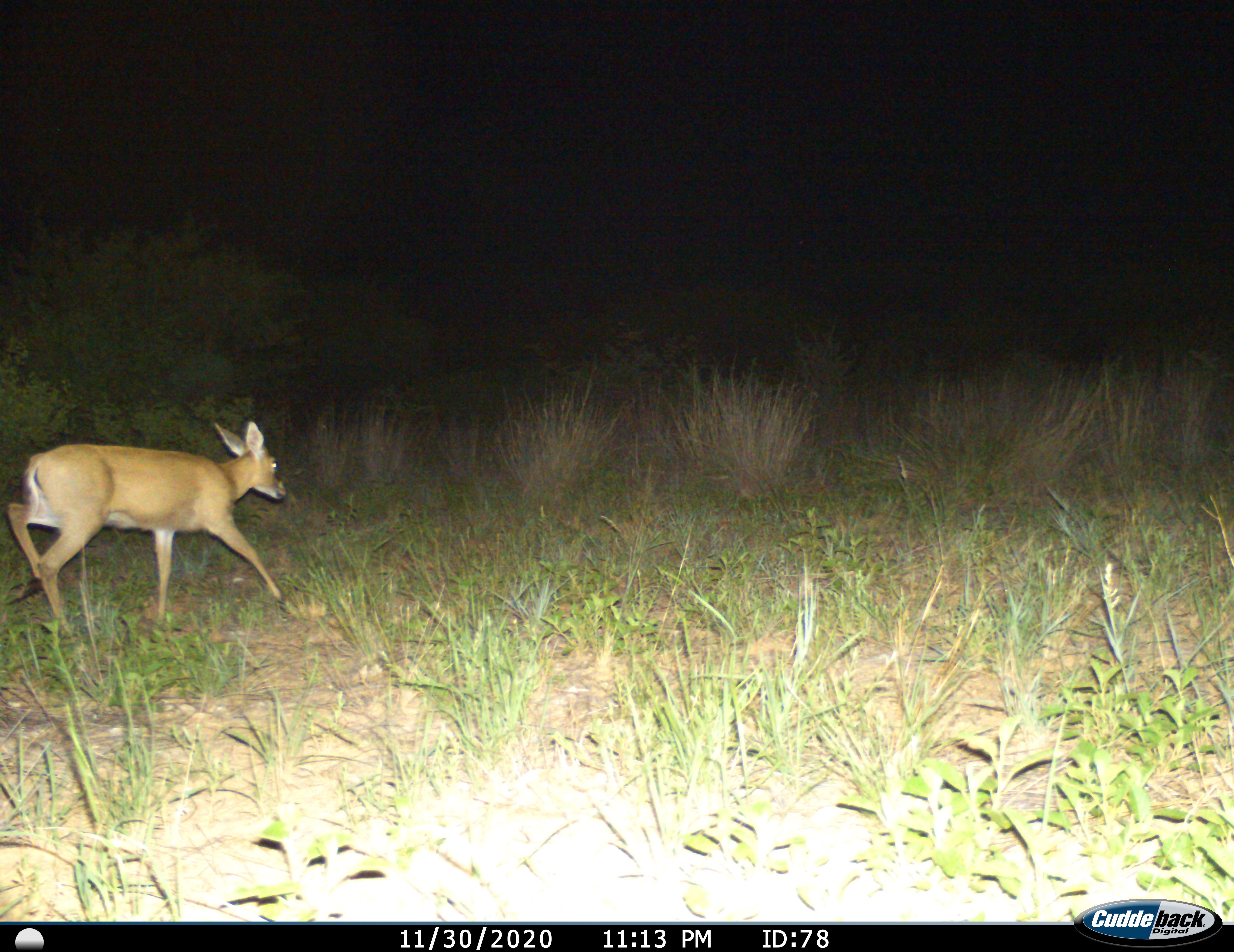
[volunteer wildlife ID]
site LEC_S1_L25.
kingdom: Animalia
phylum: Chordata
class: Mammalia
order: Artiodactyla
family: Bovidae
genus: Sylvicapra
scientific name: Sylvicapra grimmia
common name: common duiker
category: duikercommongrey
Duikercommongrey (common duiker) (Sylvicapra grimmia), count 1. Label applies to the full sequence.